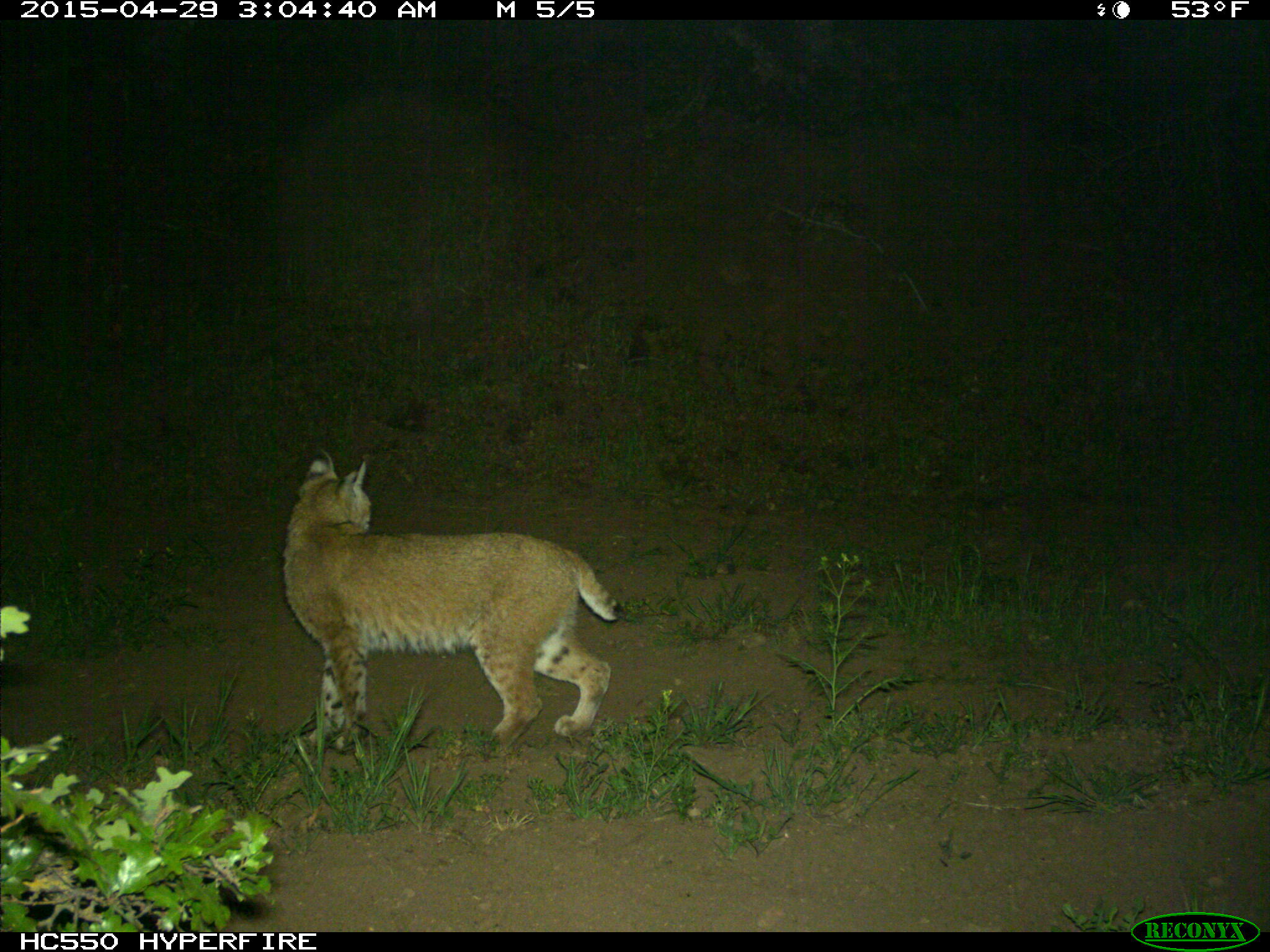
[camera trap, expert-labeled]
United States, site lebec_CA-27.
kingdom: Animalia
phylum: Chordata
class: Mammalia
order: Carnivora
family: Felidae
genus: Lynx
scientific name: Lynx rufus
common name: bobcat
Lynx rufus (bobcat).